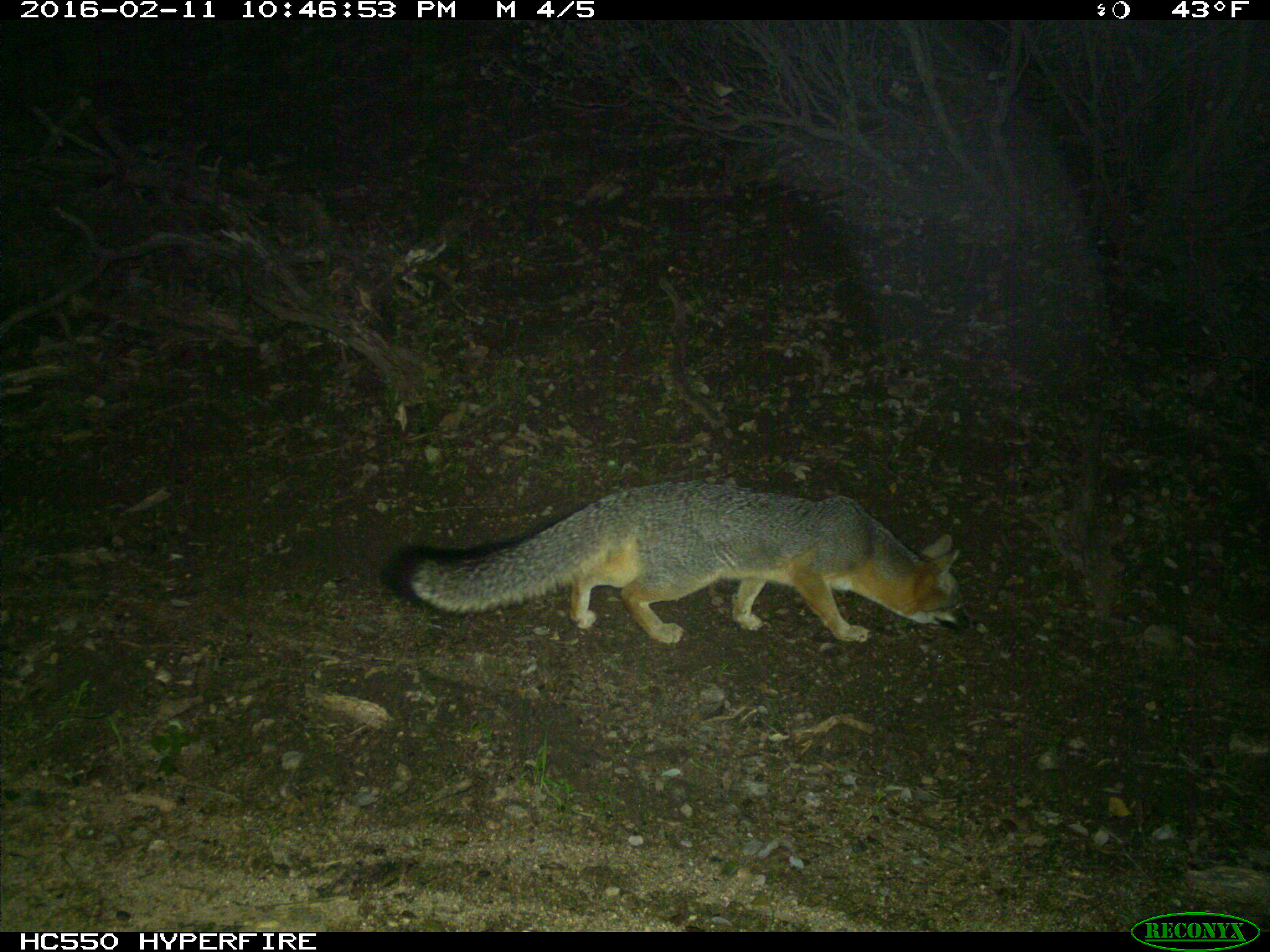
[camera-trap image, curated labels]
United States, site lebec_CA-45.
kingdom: Animalia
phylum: Chordata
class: Mammalia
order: Carnivora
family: Canidae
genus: Urocyon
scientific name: Urocyon cinereoargenteus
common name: gray fox